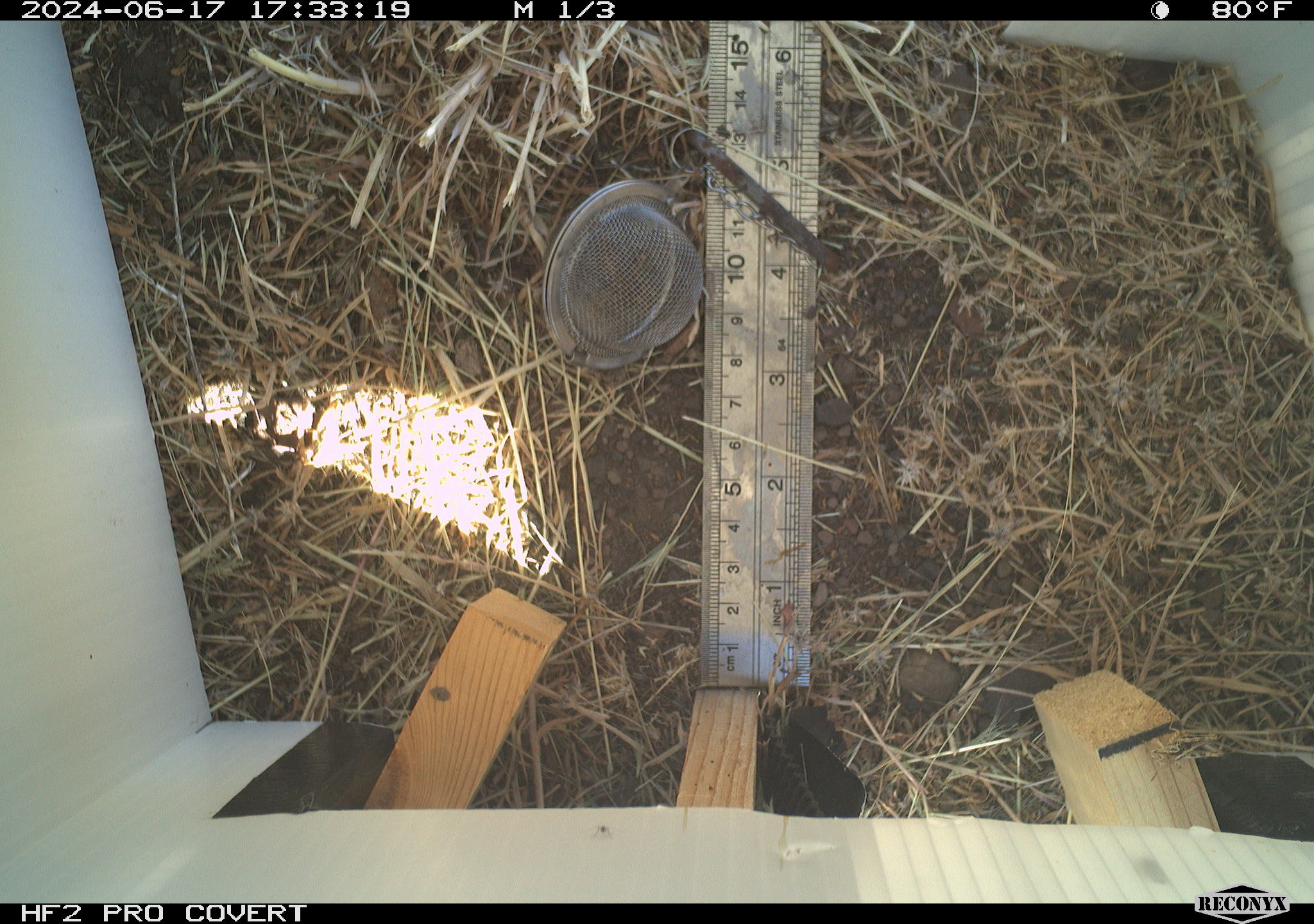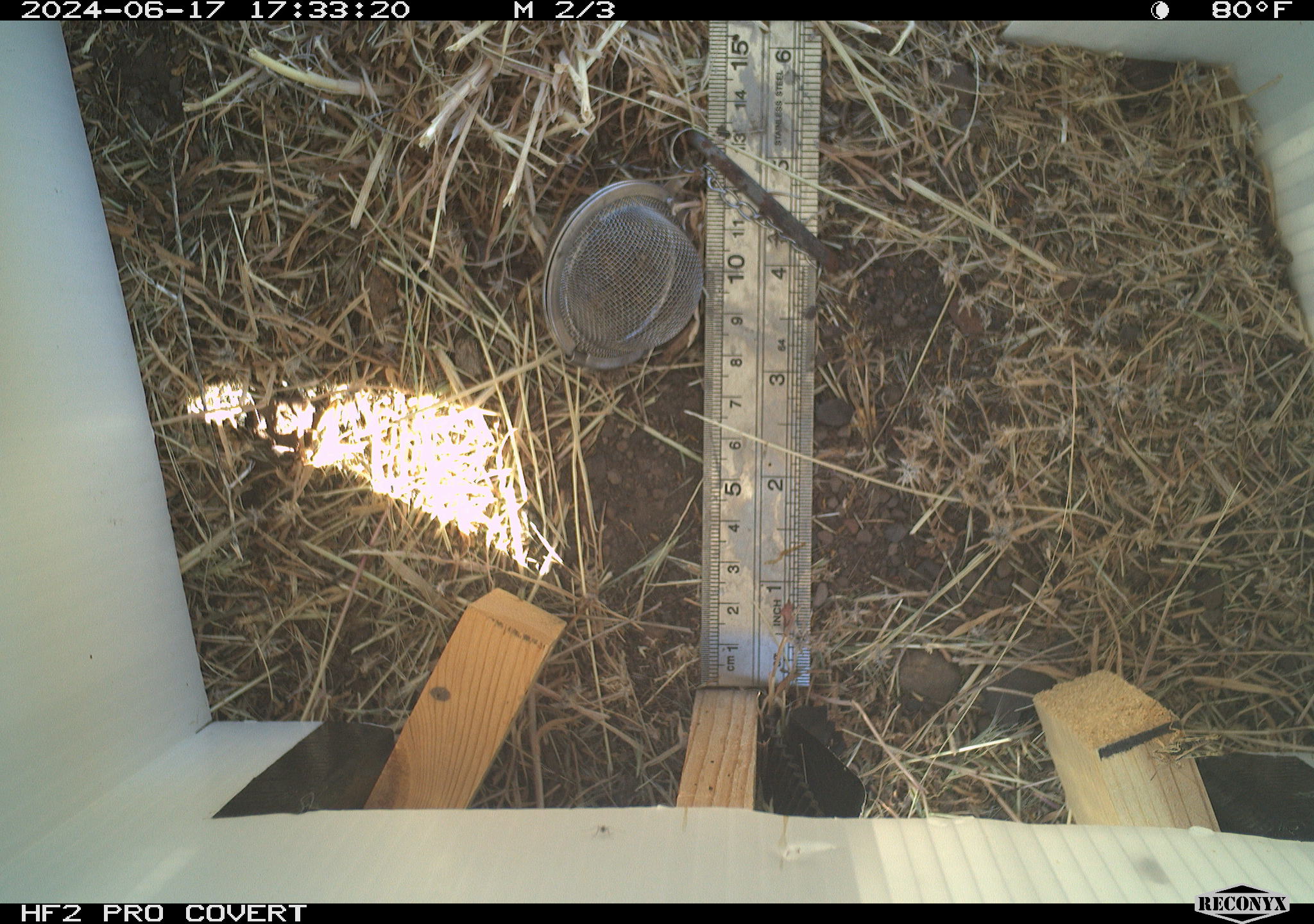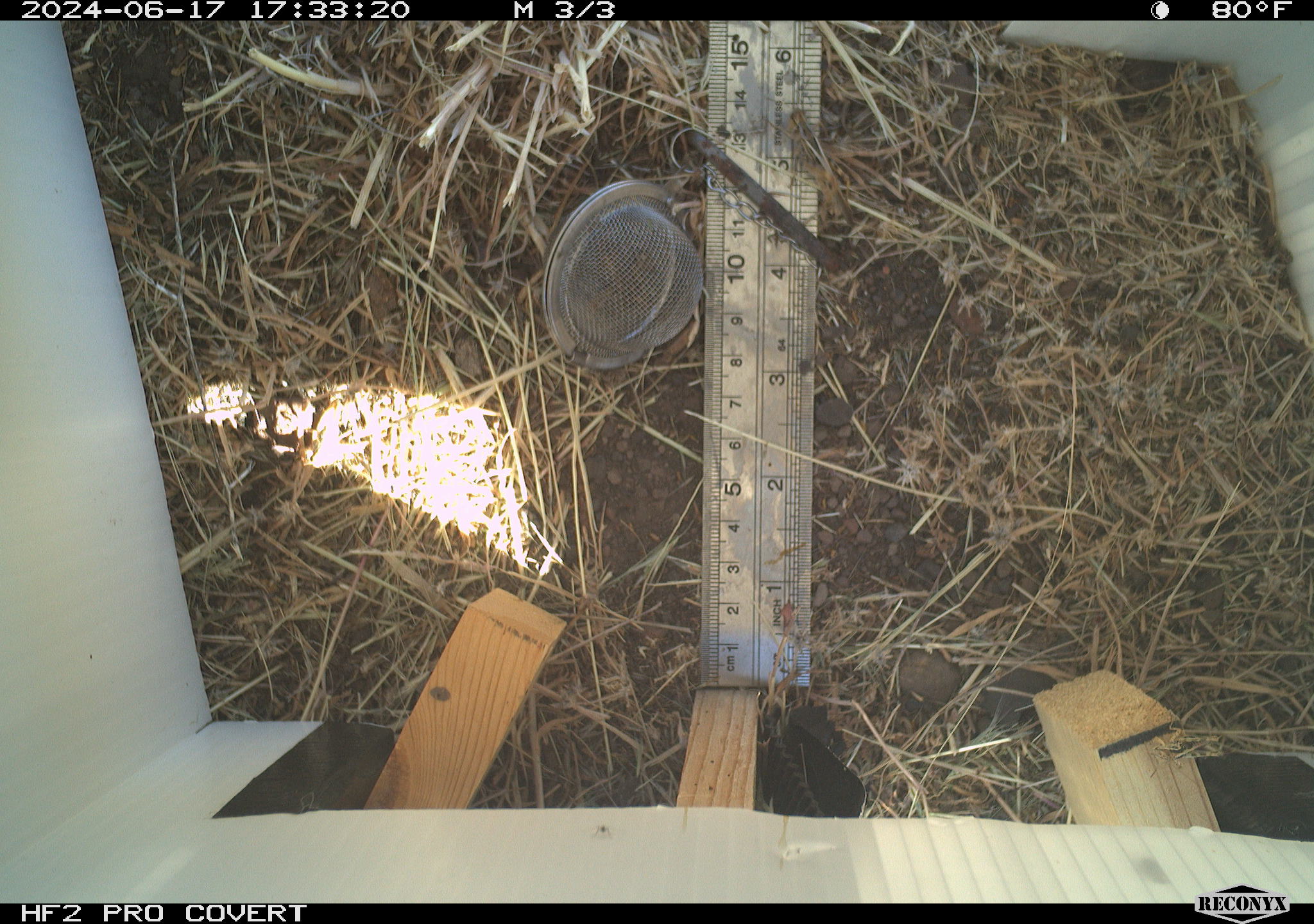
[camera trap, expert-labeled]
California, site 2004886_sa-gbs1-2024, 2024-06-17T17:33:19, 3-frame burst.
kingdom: Animalia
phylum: Arthropoda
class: Insecta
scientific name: Insecta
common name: insect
Insect (Insecta).